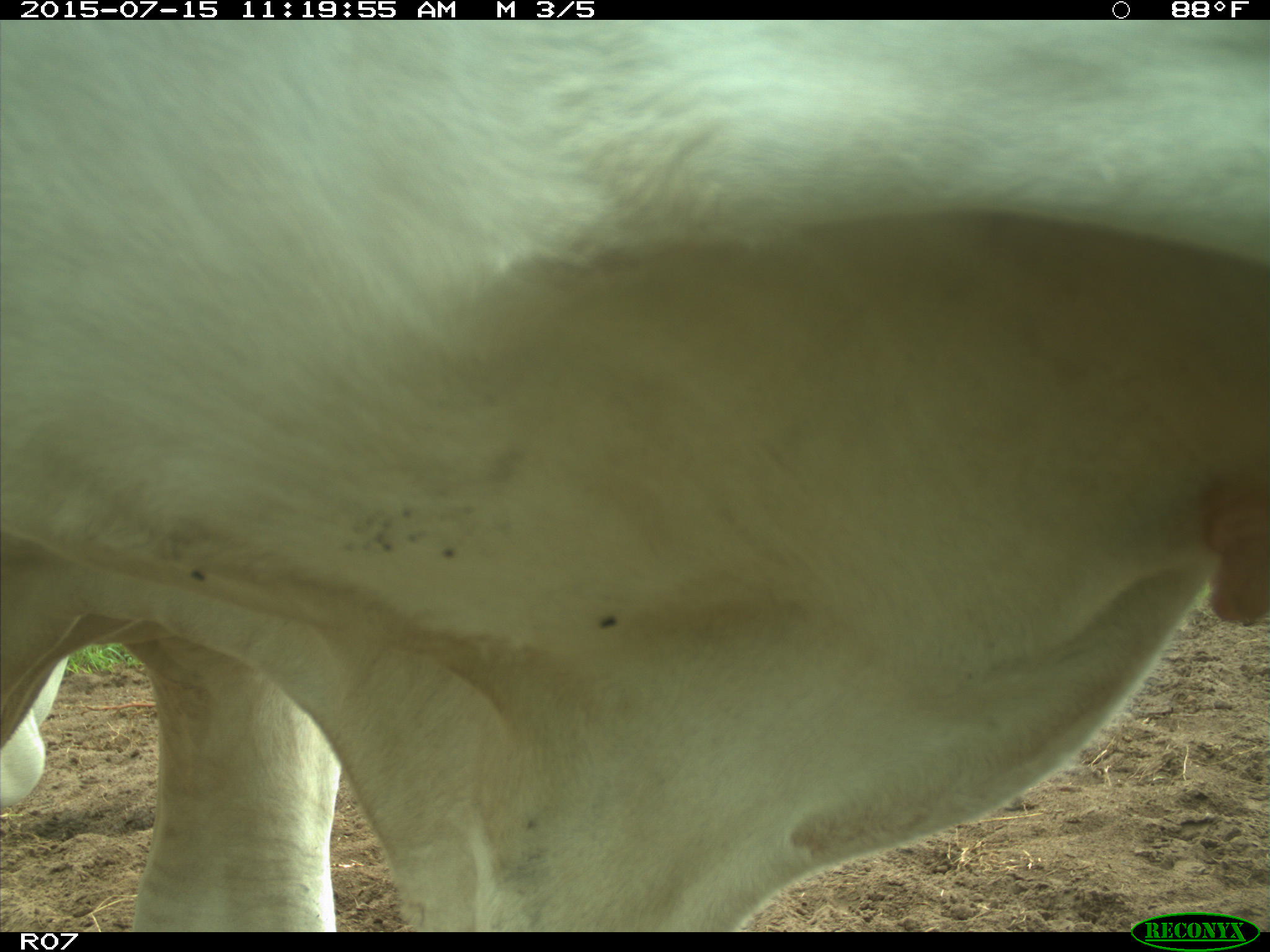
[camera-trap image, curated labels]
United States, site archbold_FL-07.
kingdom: Animalia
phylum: Chordata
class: Mammalia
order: Artiodactyla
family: Bovidae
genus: Bos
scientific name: Bos taurus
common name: domestic cow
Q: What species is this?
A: Bos taurus (domestic cow).